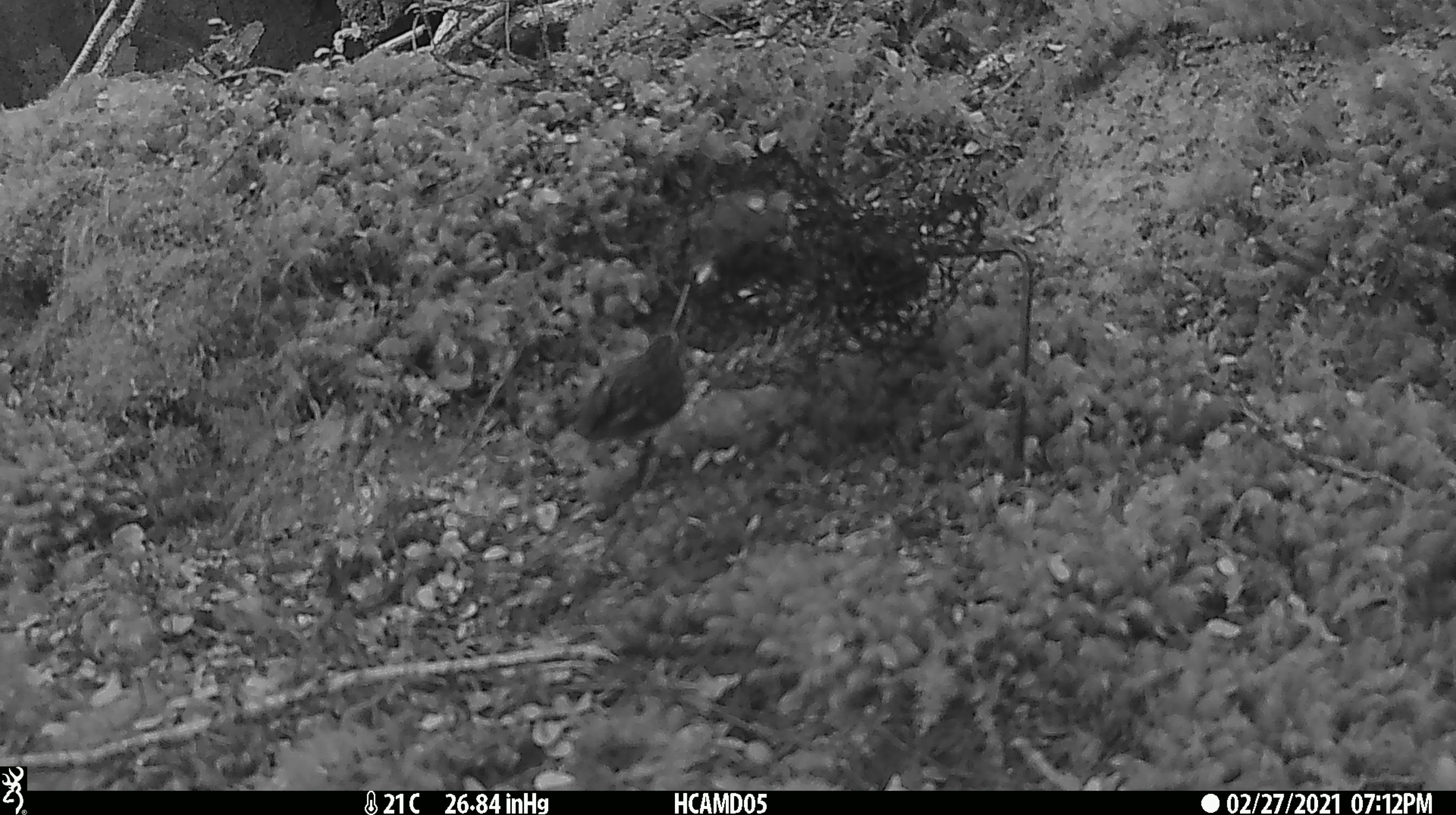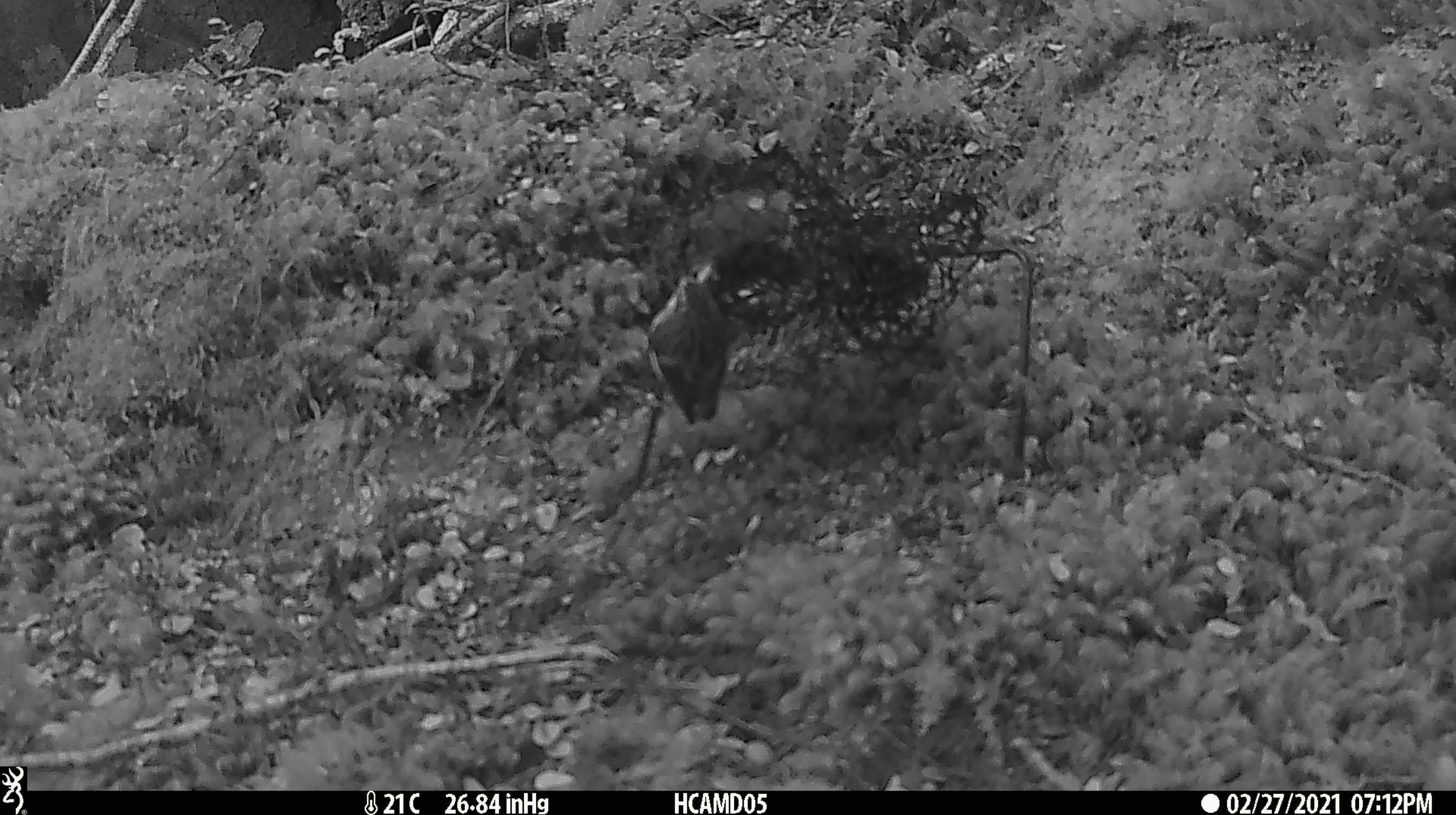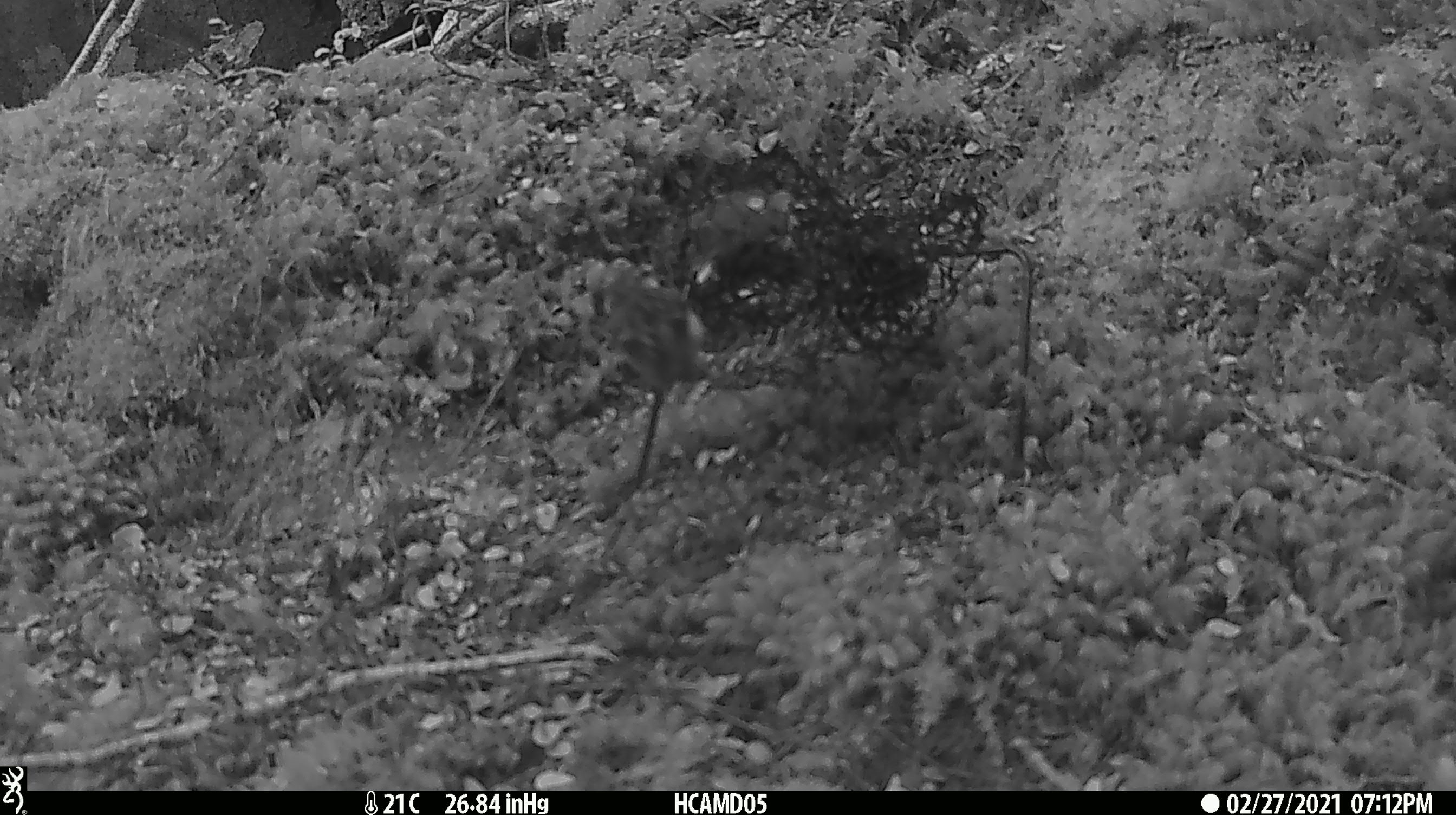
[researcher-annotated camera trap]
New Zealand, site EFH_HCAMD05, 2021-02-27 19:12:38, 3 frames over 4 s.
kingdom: Animalia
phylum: Chordata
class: Aves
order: Passeriformes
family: Acanthisittidae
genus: Acanthisitta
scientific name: Acanthisitta chloris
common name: rifleman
Rifleman (Acanthisitta chloris).